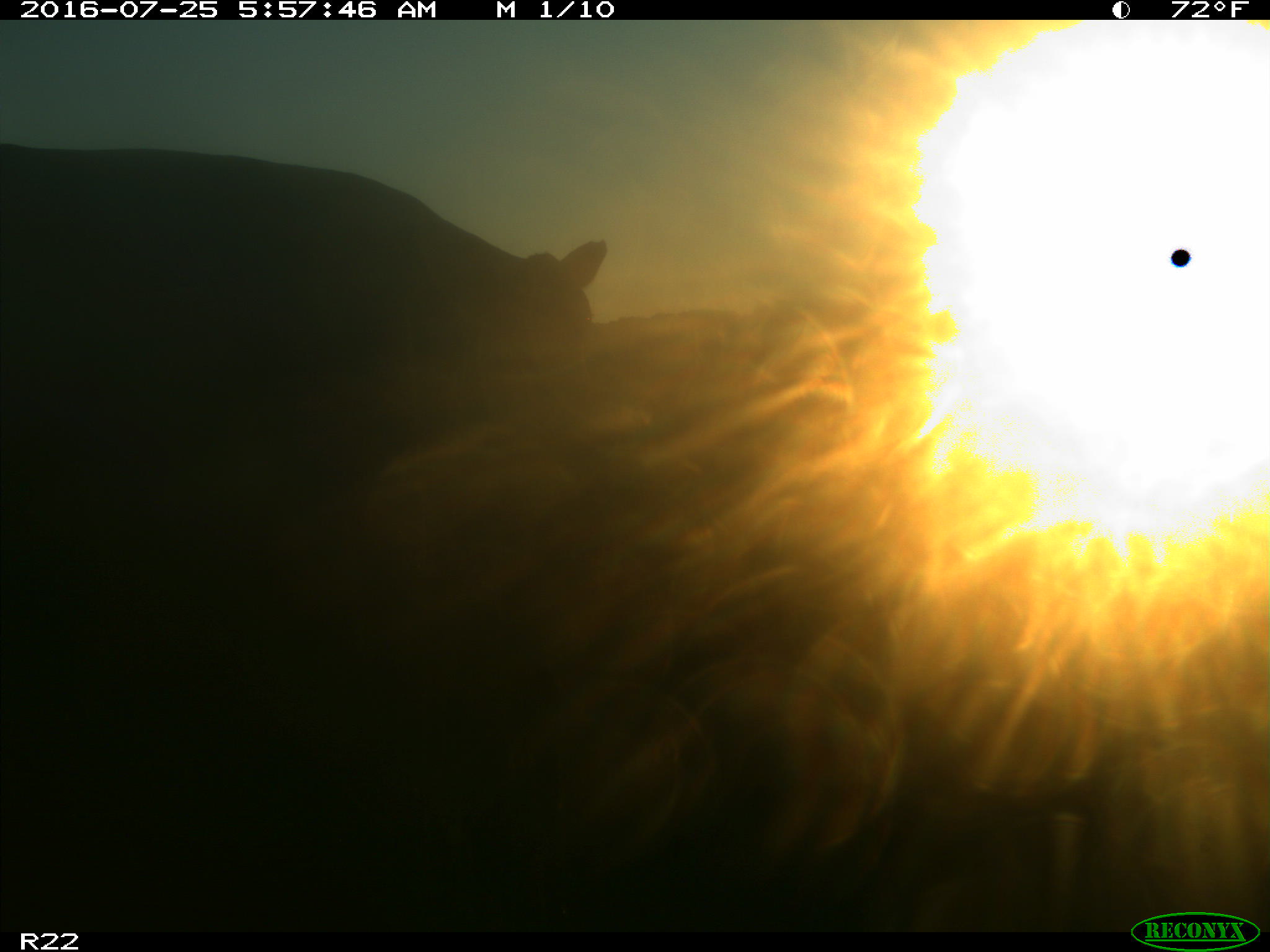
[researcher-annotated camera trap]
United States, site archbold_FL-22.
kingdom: Animalia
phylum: Chordata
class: Mammalia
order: Artiodactyla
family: Bovidae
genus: Bos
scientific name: Bos taurus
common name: domestic cow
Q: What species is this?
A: Bos taurus (domestic cow).